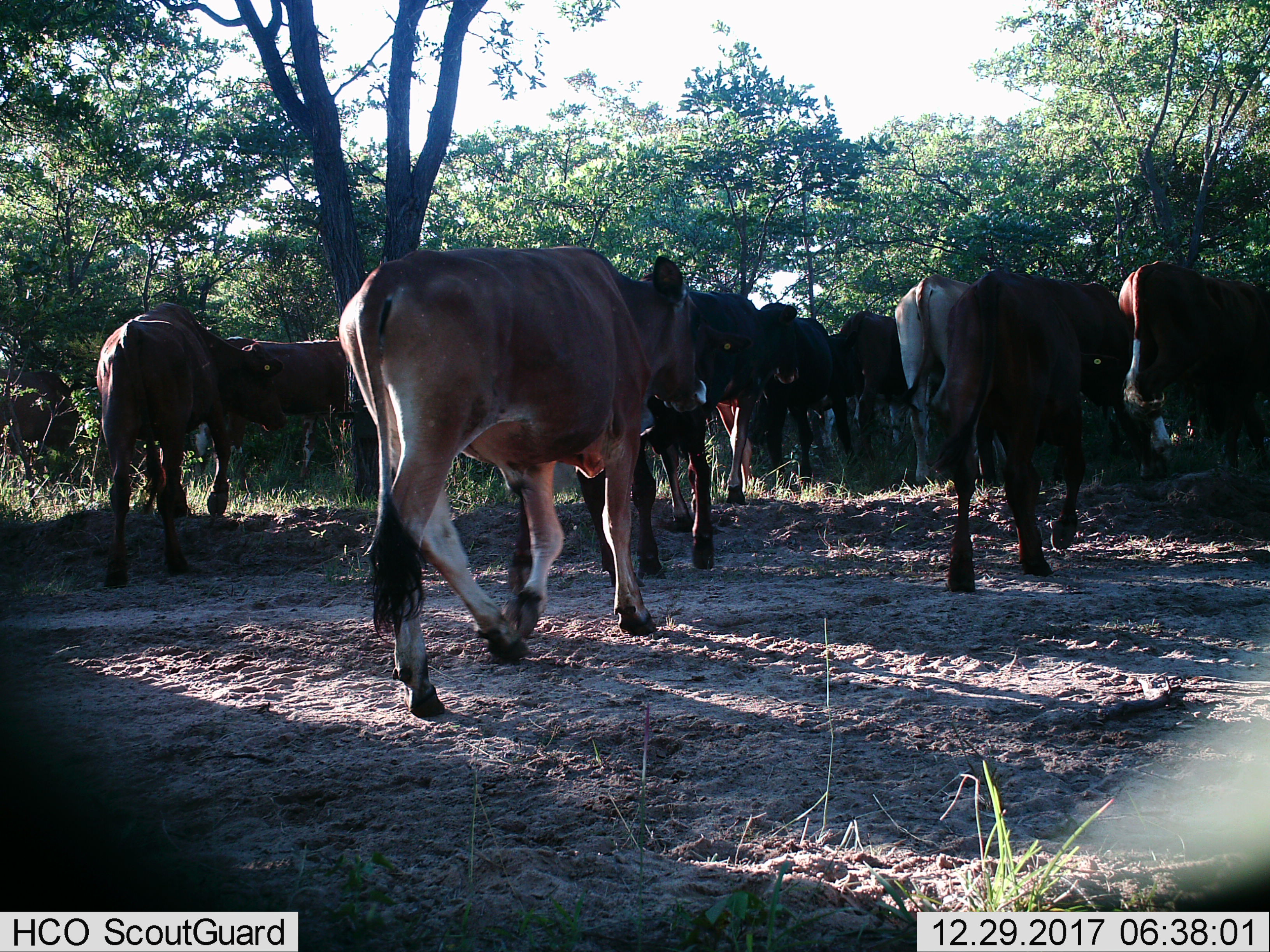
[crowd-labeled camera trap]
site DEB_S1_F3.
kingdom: Animalia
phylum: Chordata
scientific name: Vertebrata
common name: domestic animal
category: domesticanimal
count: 11-50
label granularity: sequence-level